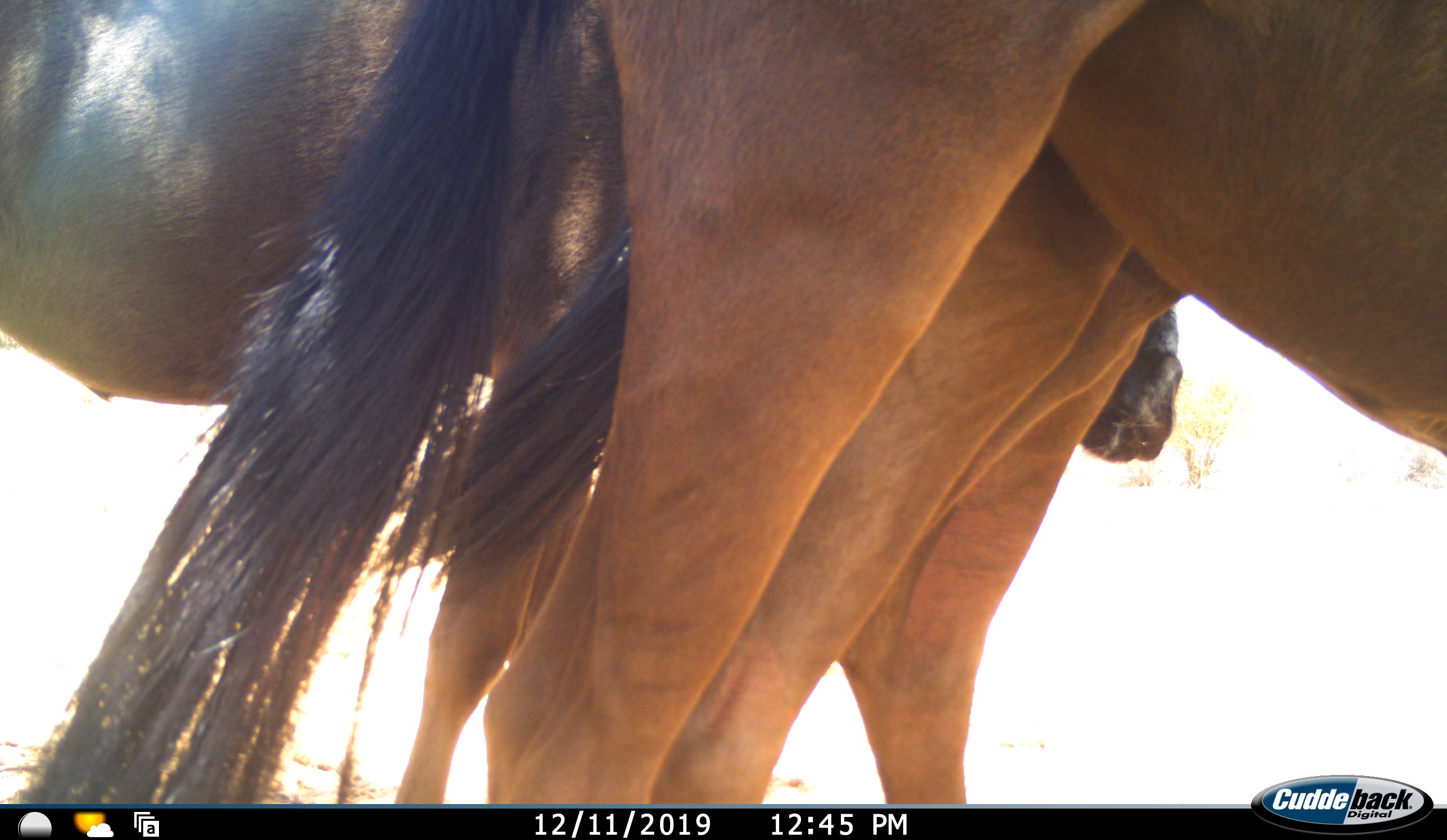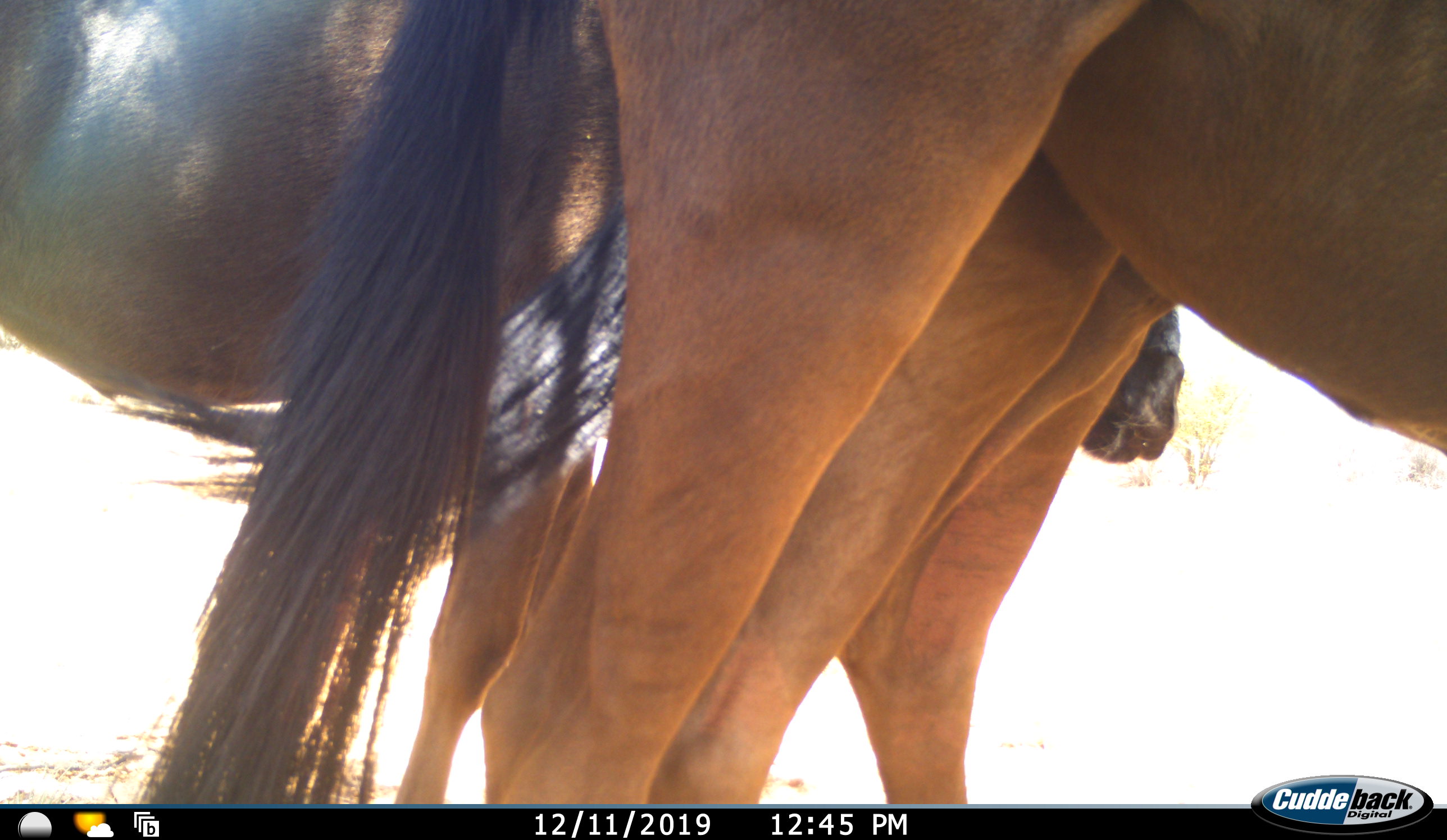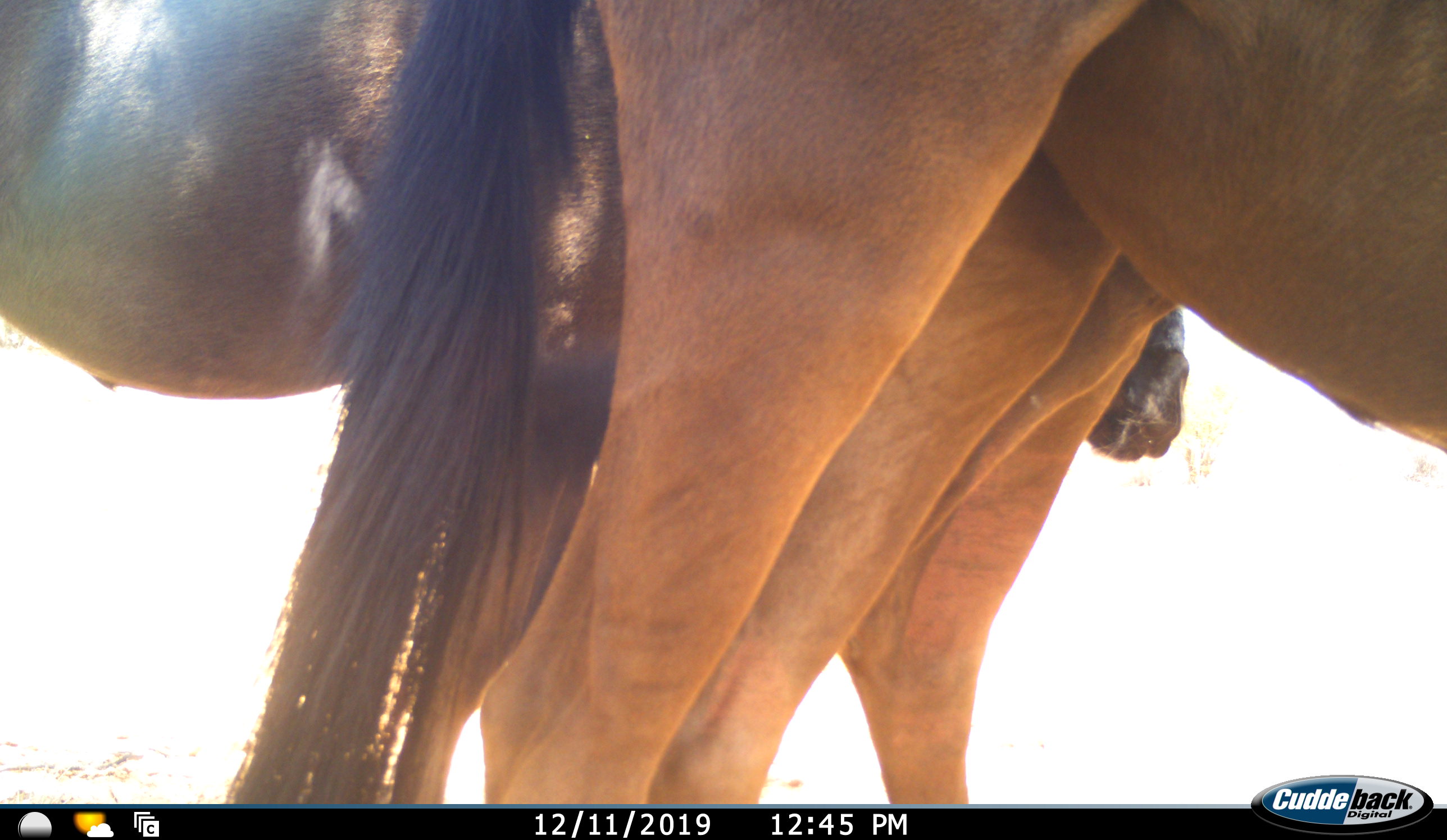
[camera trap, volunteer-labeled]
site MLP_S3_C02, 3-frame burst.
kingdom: Animalia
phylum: Chordata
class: Mammalia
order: Artiodactyla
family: Bovidae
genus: Connochaetes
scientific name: Connochaetes taurinus taurinus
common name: blue wildebeest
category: wildebeestblue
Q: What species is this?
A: Wildebeestblue (blue wildebeest) (Connochaetes taurinus taurinus).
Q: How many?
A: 2.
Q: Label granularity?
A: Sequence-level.